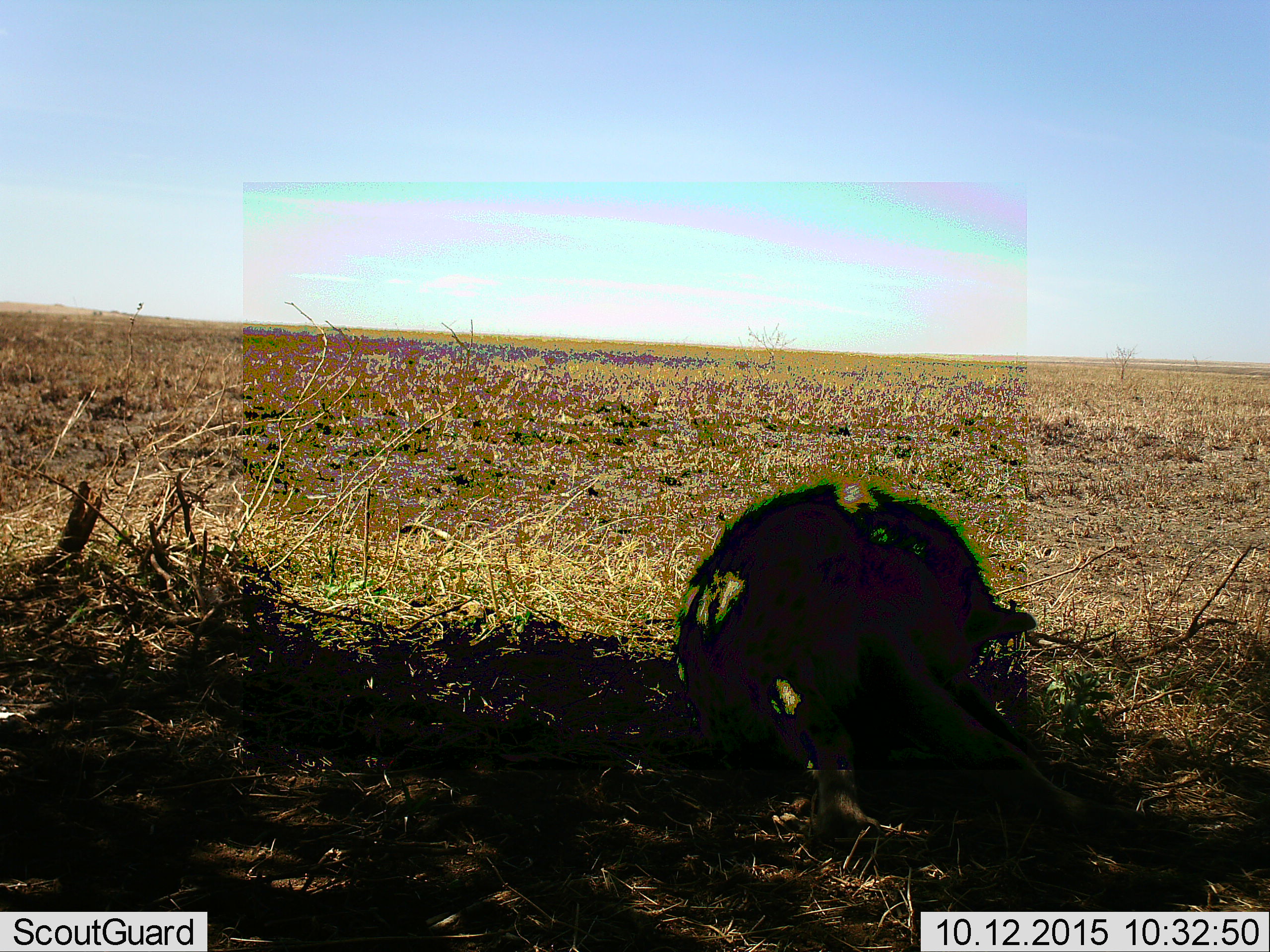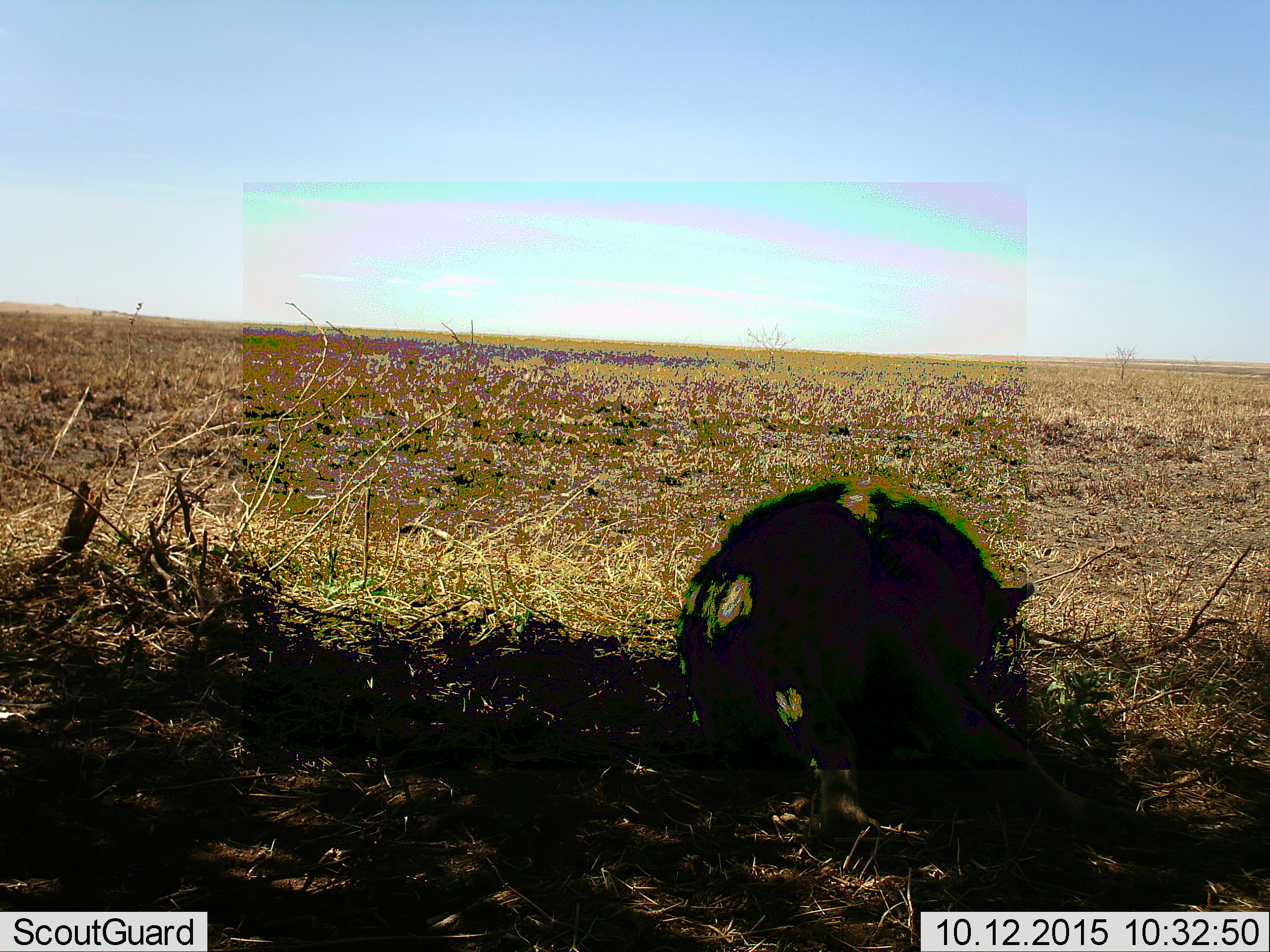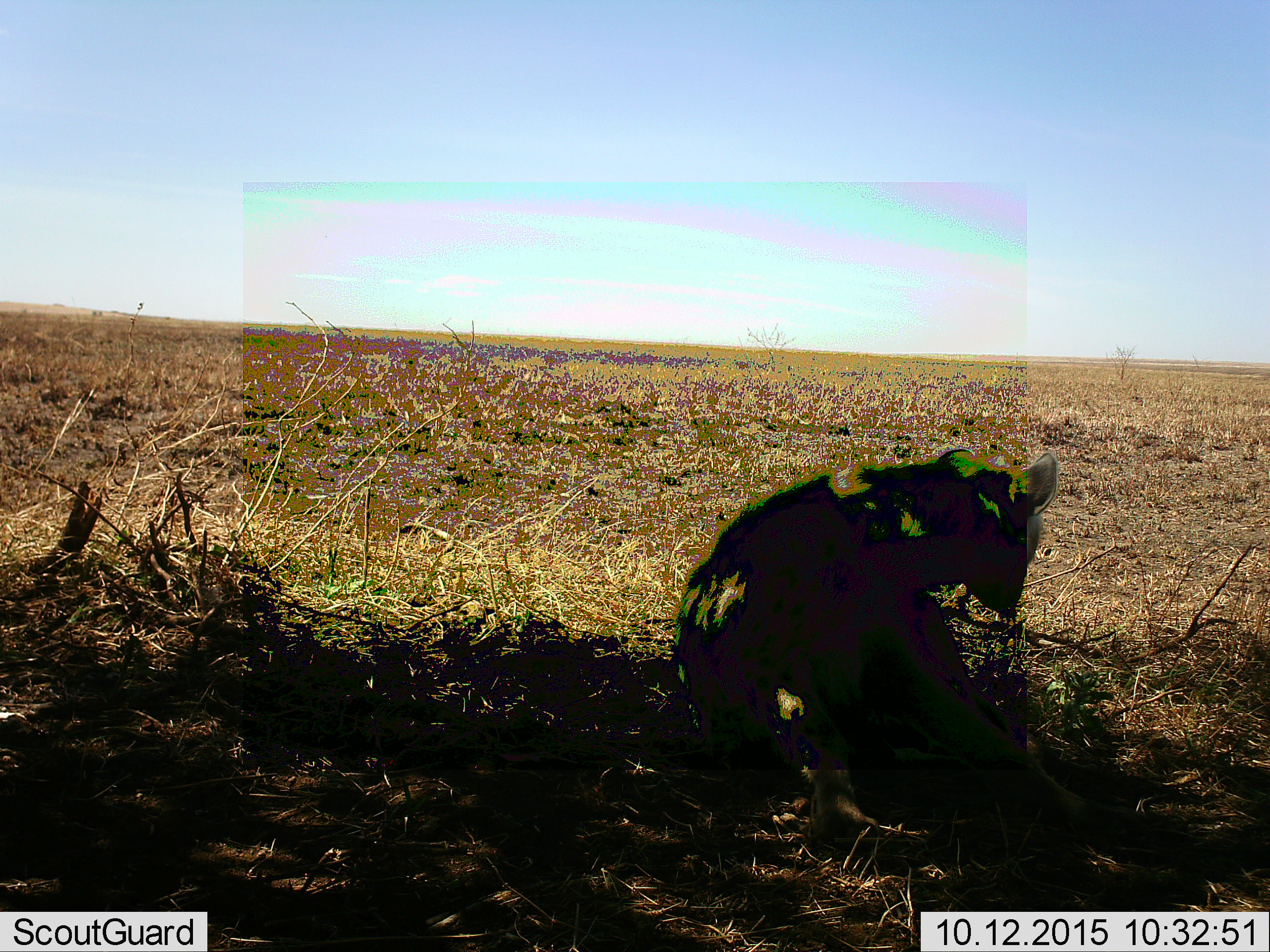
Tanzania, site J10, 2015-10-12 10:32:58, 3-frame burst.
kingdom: Animalia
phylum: Chordata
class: Mammalia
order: Carnivora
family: Hyaenidae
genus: Crocuta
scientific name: Crocuta crocuta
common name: spotted hyena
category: hyenaspotted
Hyenaspotted (spotted hyena) (Crocuta crocuta), count 1. Behavior (volunteer vote fractions): standing 0%, resting 88%, moving 0%, interacting 0%. Young present (vote fraction): 0%. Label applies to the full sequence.